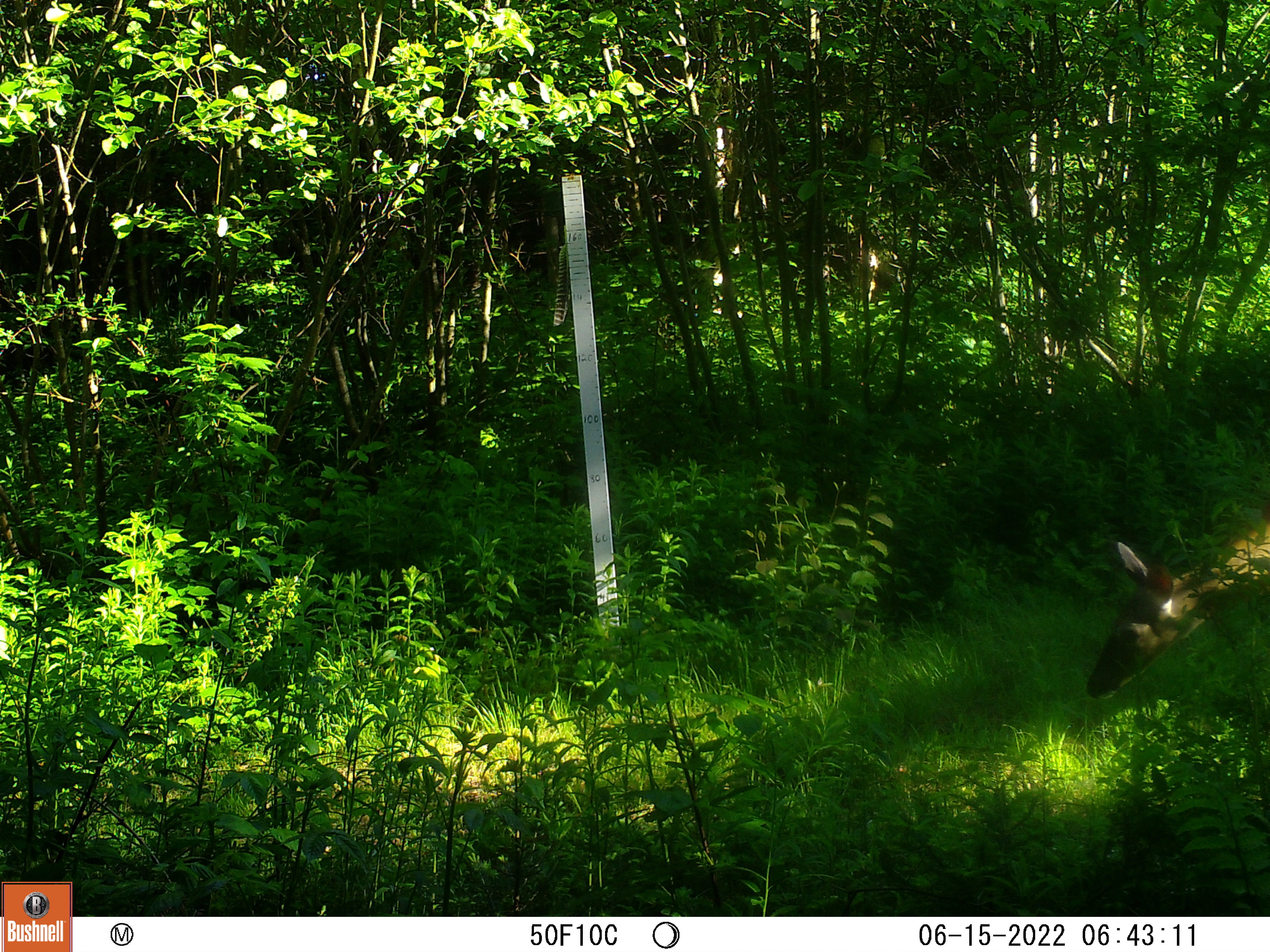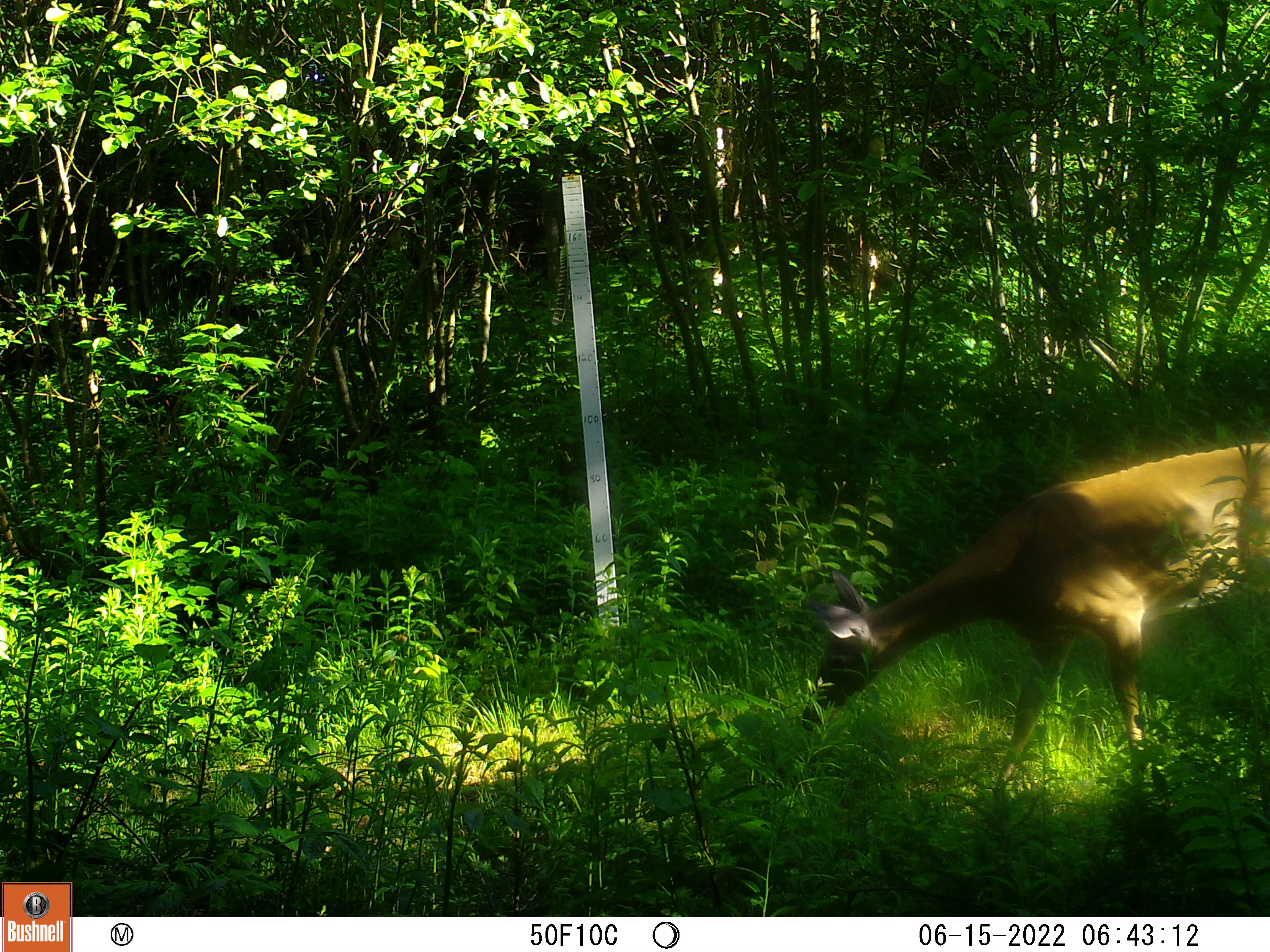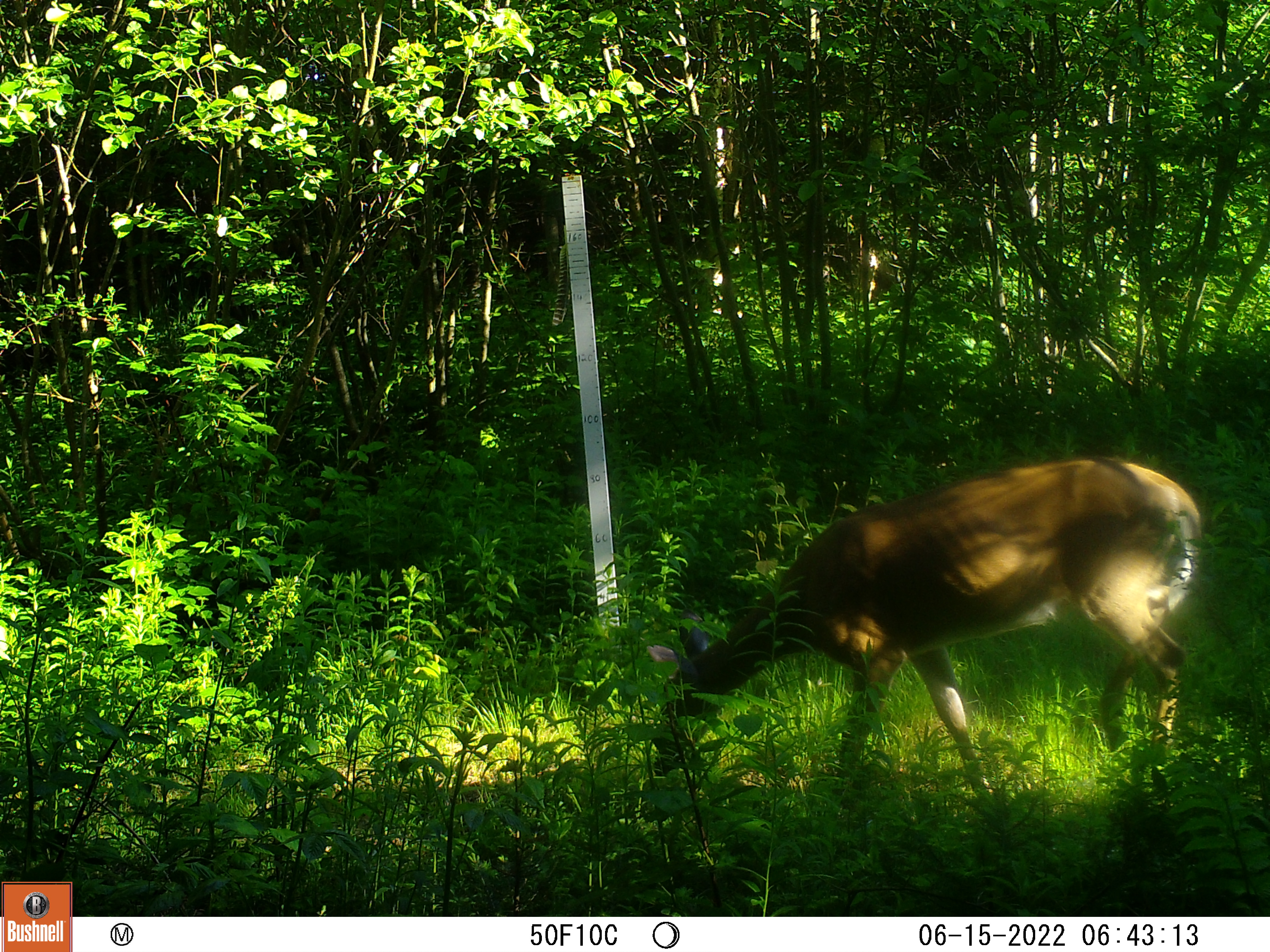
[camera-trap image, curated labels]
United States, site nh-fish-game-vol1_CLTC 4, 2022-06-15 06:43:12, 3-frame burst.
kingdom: Animalia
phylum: Chordata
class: Mammalia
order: Artiodactyla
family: Cervidae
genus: Odocoileus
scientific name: Odocoileus virginianus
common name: white-tailed deer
White-tailed deer (Odocoileus virginianus).